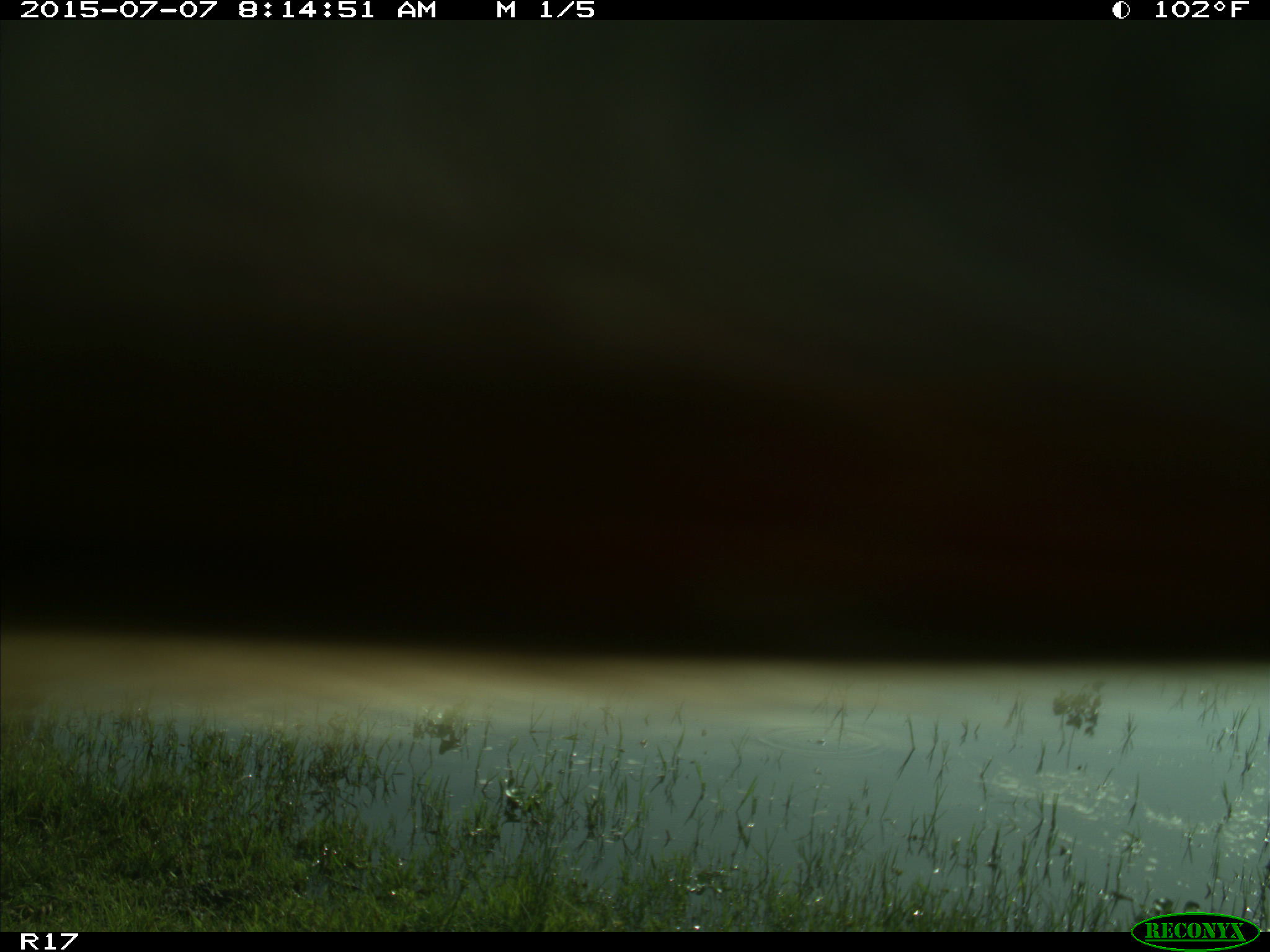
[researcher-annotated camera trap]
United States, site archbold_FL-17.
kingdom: Animalia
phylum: Chordata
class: Mammalia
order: Artiodactyla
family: Bovidae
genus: Bos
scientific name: Bos taurus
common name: domestic cow